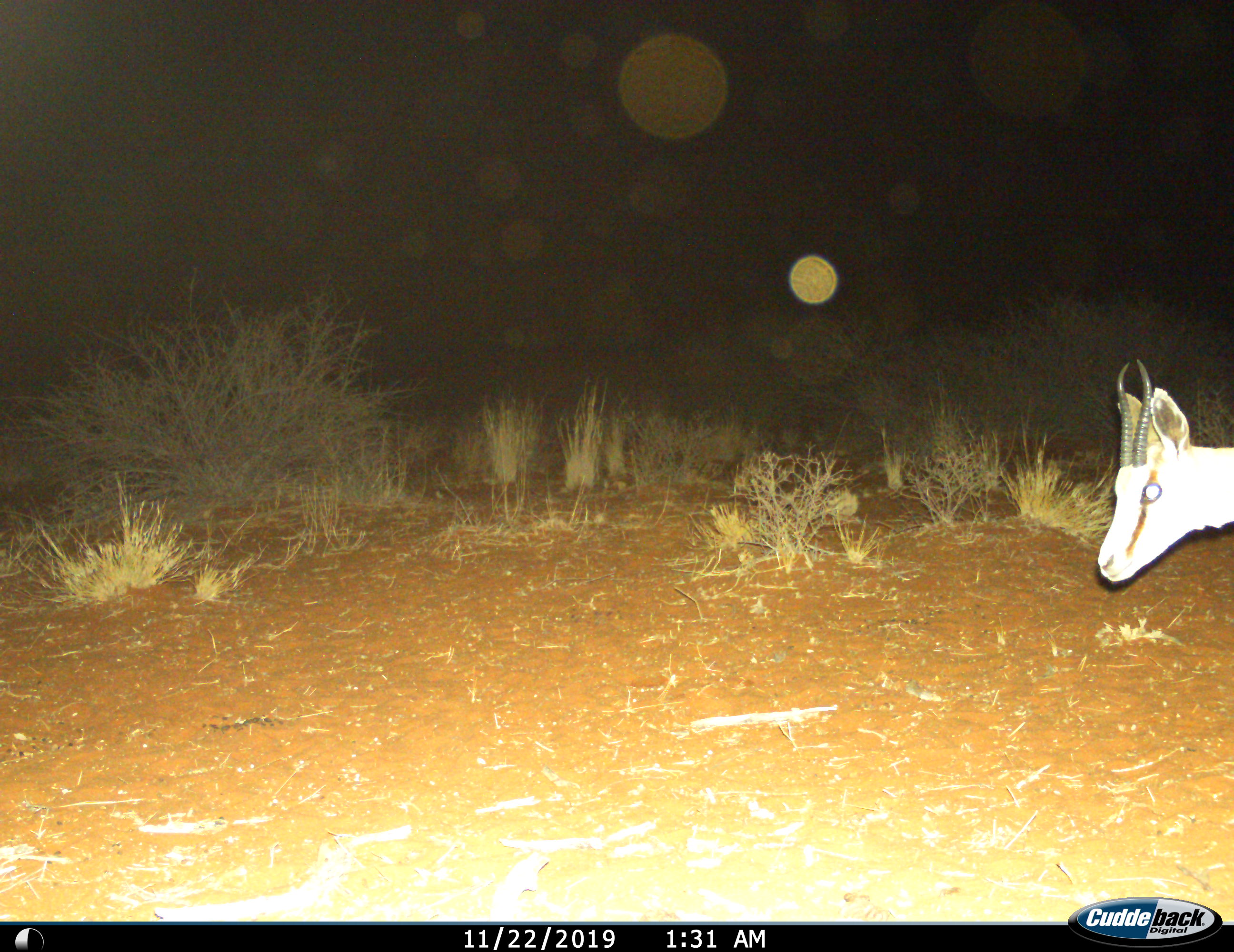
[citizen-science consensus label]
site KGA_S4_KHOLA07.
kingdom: Animalia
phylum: Chordata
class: Mammalia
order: Artiodactyla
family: Bovidae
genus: Antidorcas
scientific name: Antidorcas marsupialis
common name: springbok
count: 1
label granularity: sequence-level